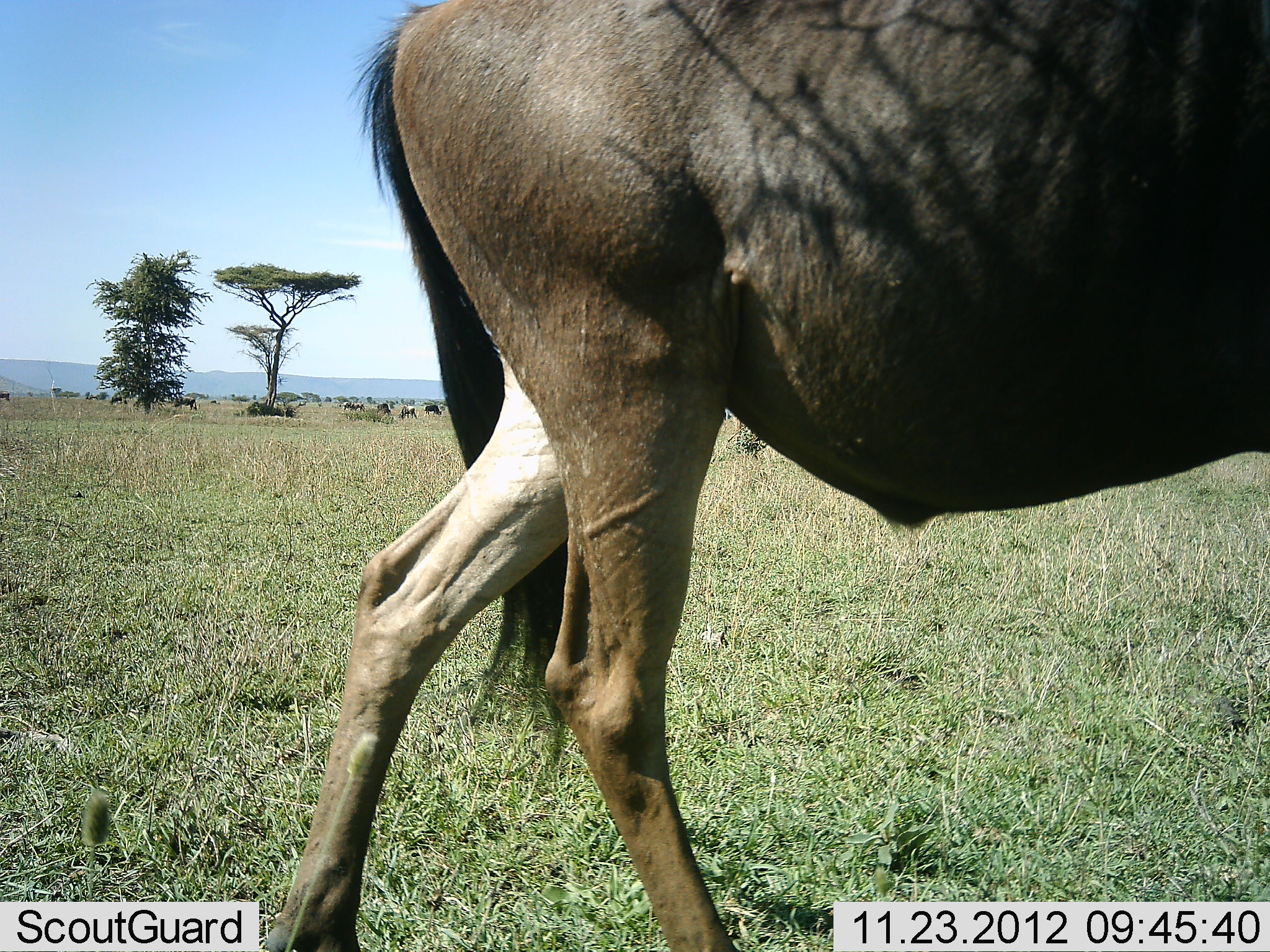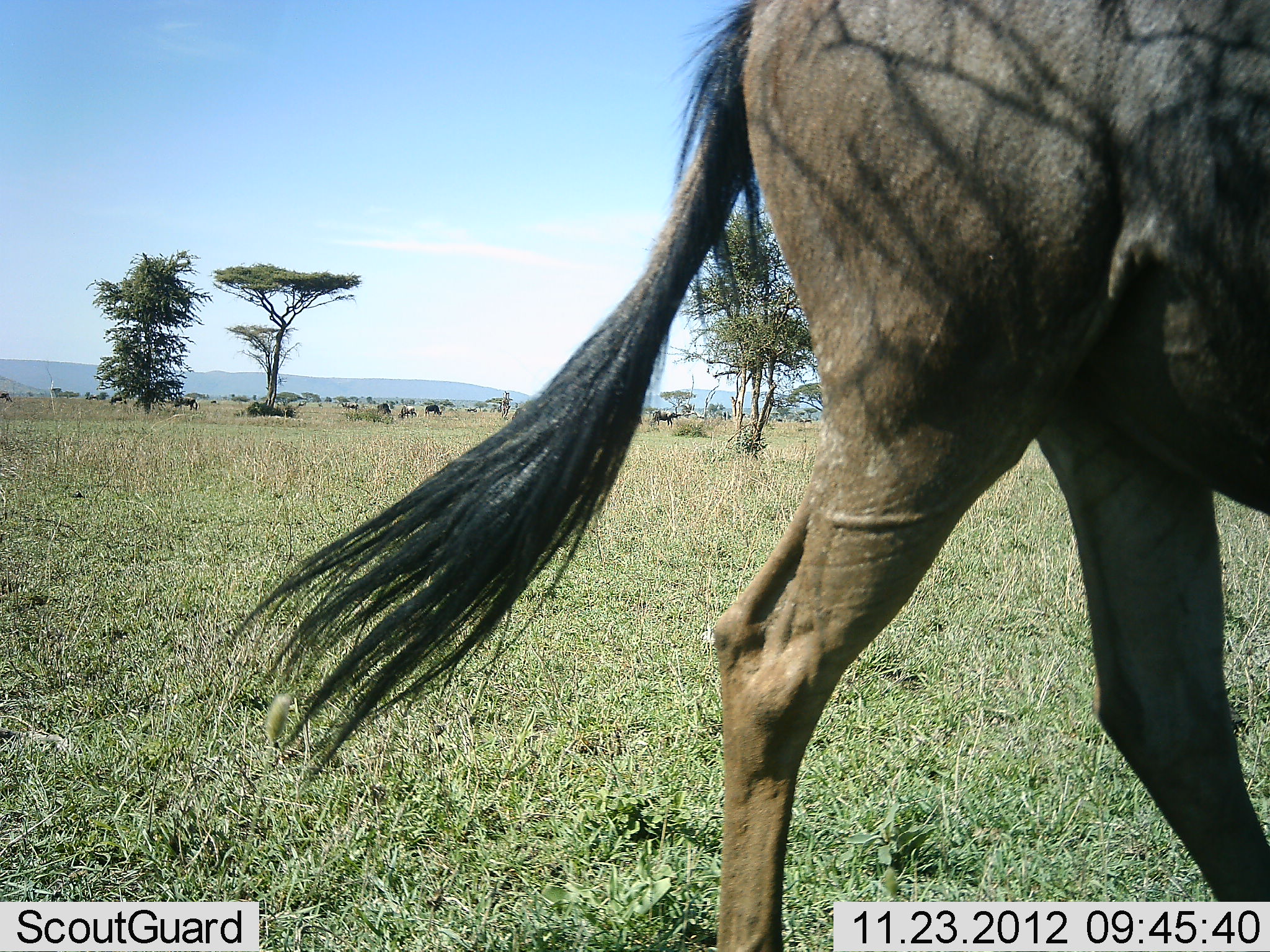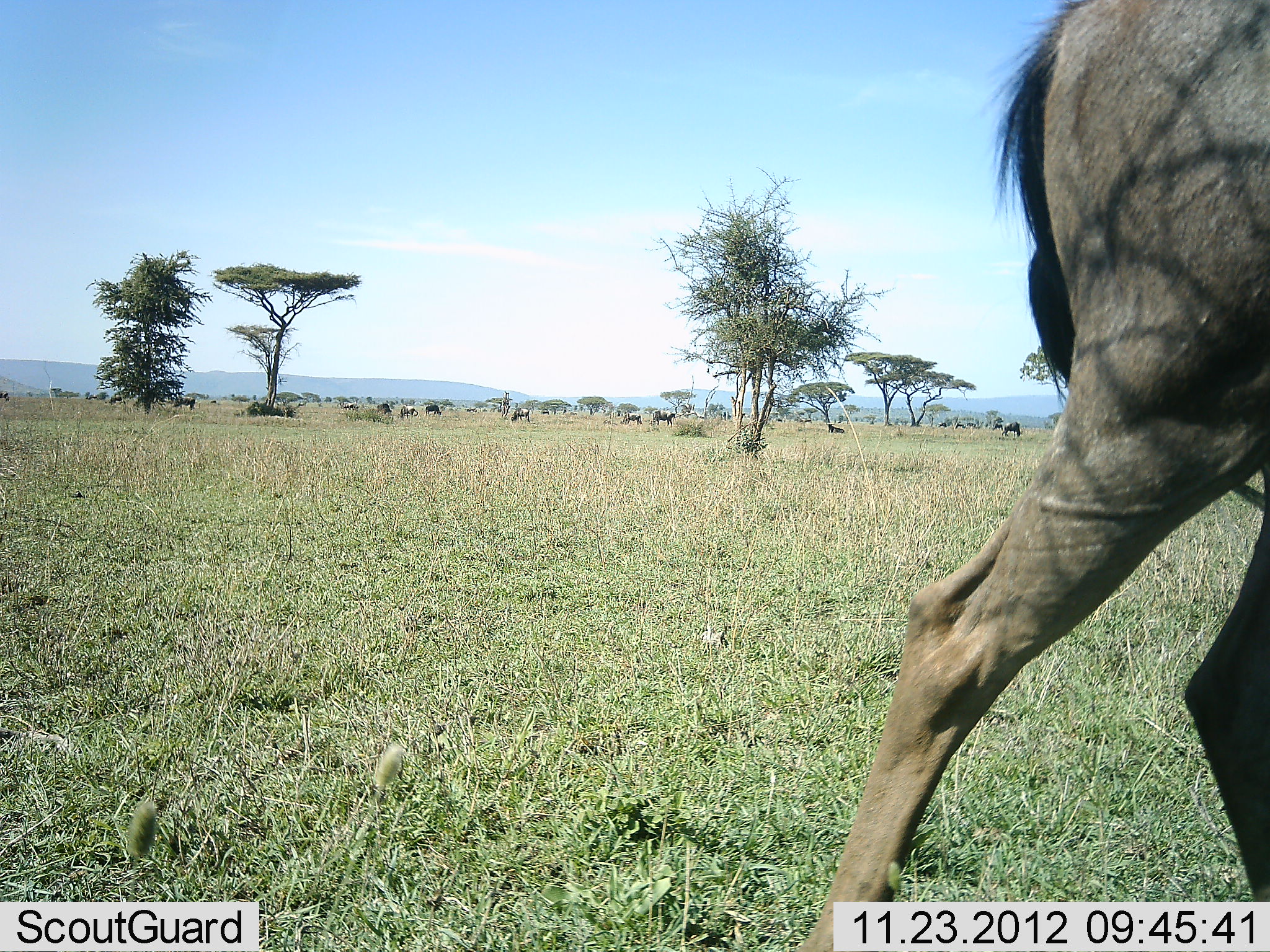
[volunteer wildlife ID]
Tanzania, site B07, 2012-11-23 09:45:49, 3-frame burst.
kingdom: Animalia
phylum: Chordata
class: Mammalia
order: Artiodactyla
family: Bovidae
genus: Connochaetes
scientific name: Connochaetes taurinus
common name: blue wildebeest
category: wildebeest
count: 1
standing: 10%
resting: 10%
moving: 100%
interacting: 0%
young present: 0%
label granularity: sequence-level